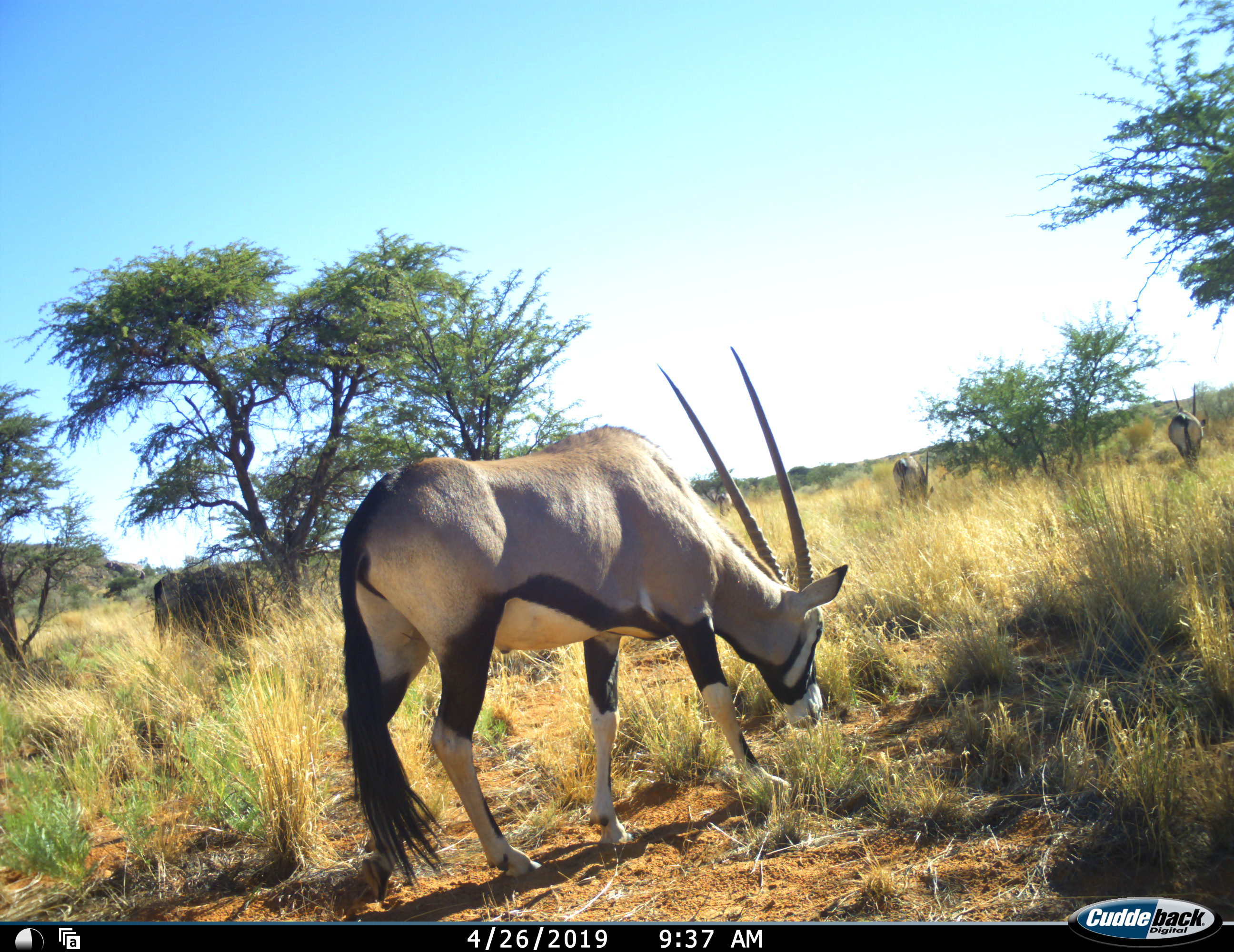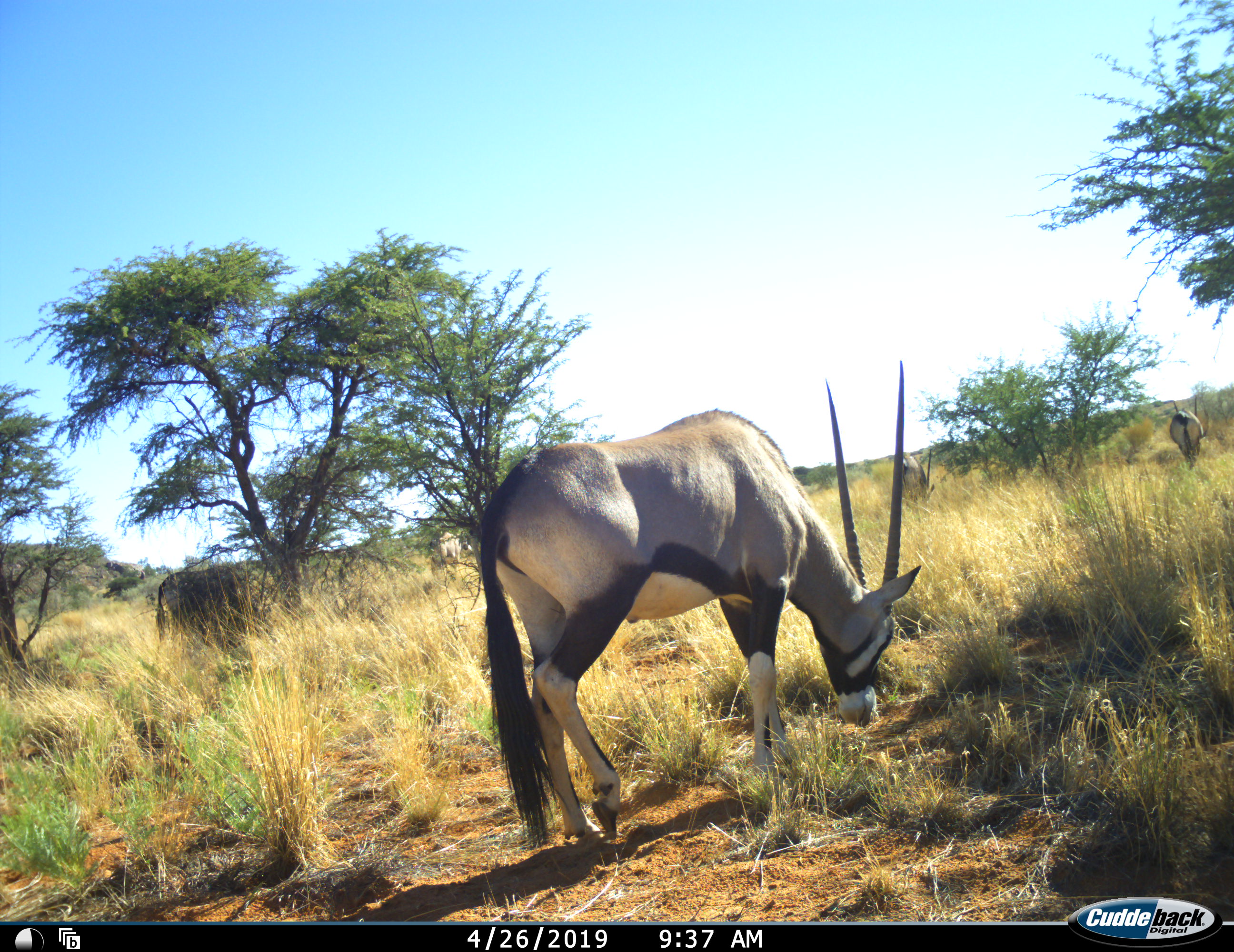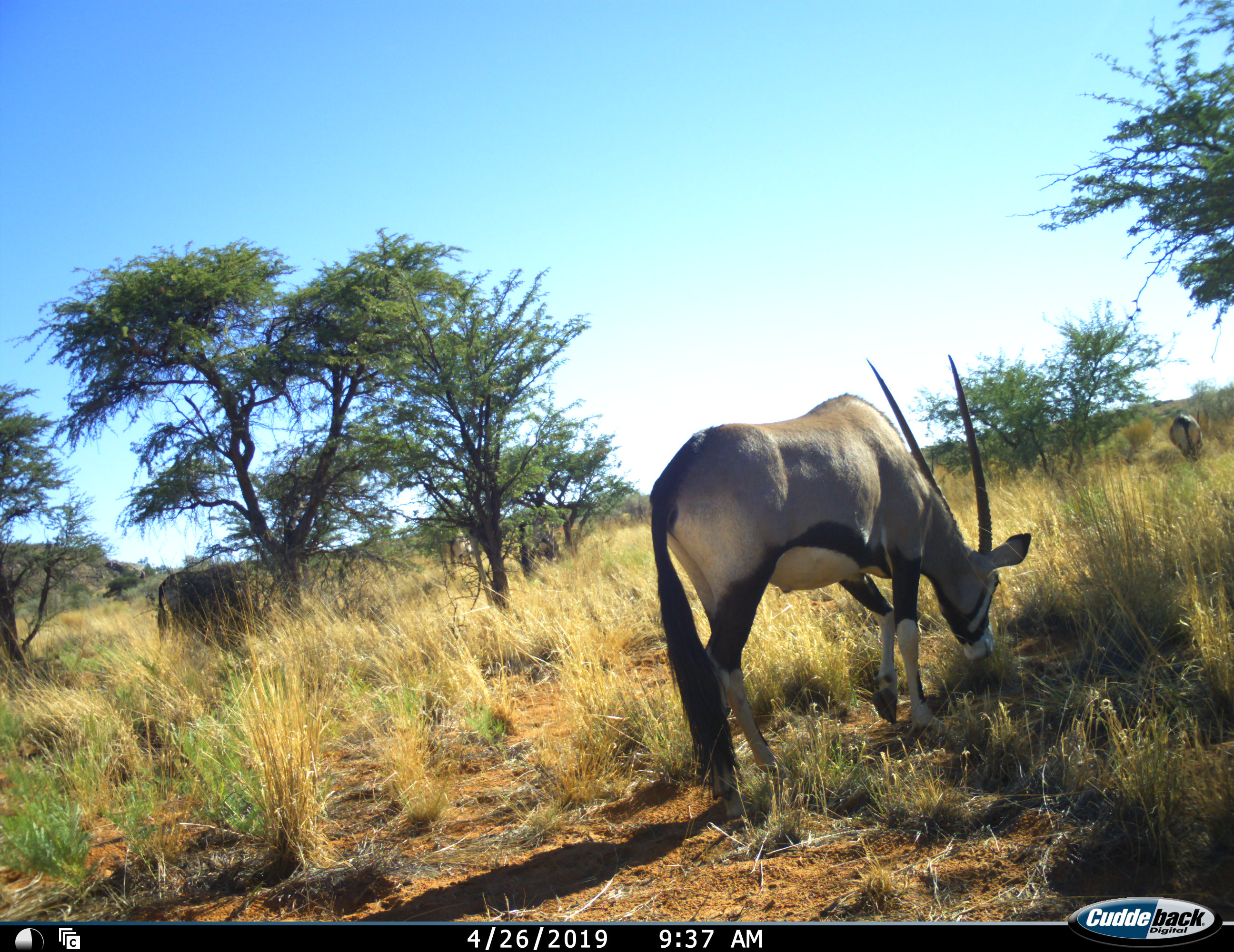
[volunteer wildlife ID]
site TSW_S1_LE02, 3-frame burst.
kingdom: Animalia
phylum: Chordata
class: Mammalia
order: Artiodactyla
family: Bovidae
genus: Oryx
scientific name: Oryx gazella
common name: gemsbok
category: oryx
Oryx (gemsbok) (Oryx gazella), count 5. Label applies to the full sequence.